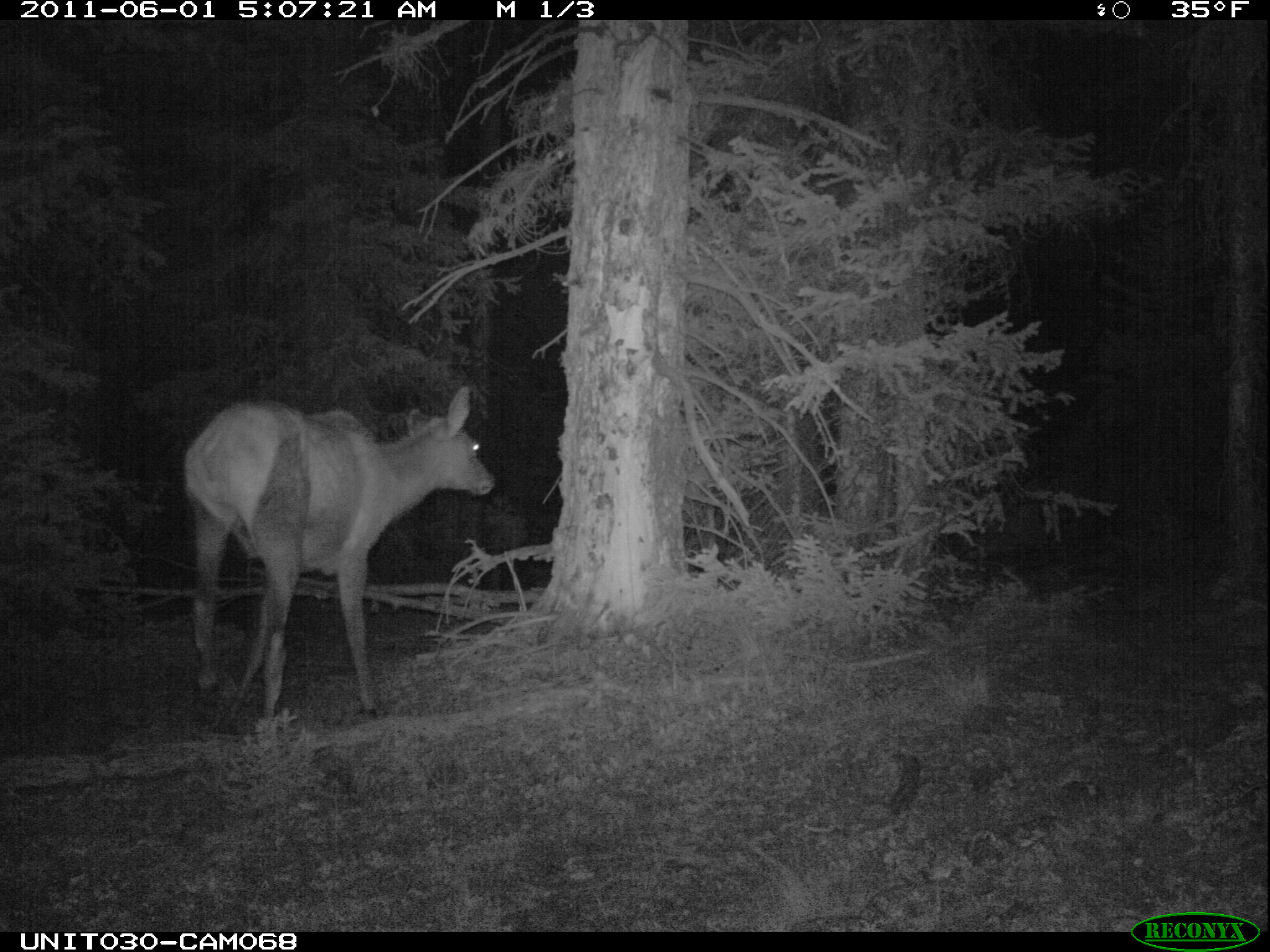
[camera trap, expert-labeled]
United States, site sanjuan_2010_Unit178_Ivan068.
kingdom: Animalia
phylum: Chordata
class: Mammalia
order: Artiodactyla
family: Cervidae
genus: Cervus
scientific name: Cervus elaphus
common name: red deer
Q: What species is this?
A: Cervus elaphus (red deer).